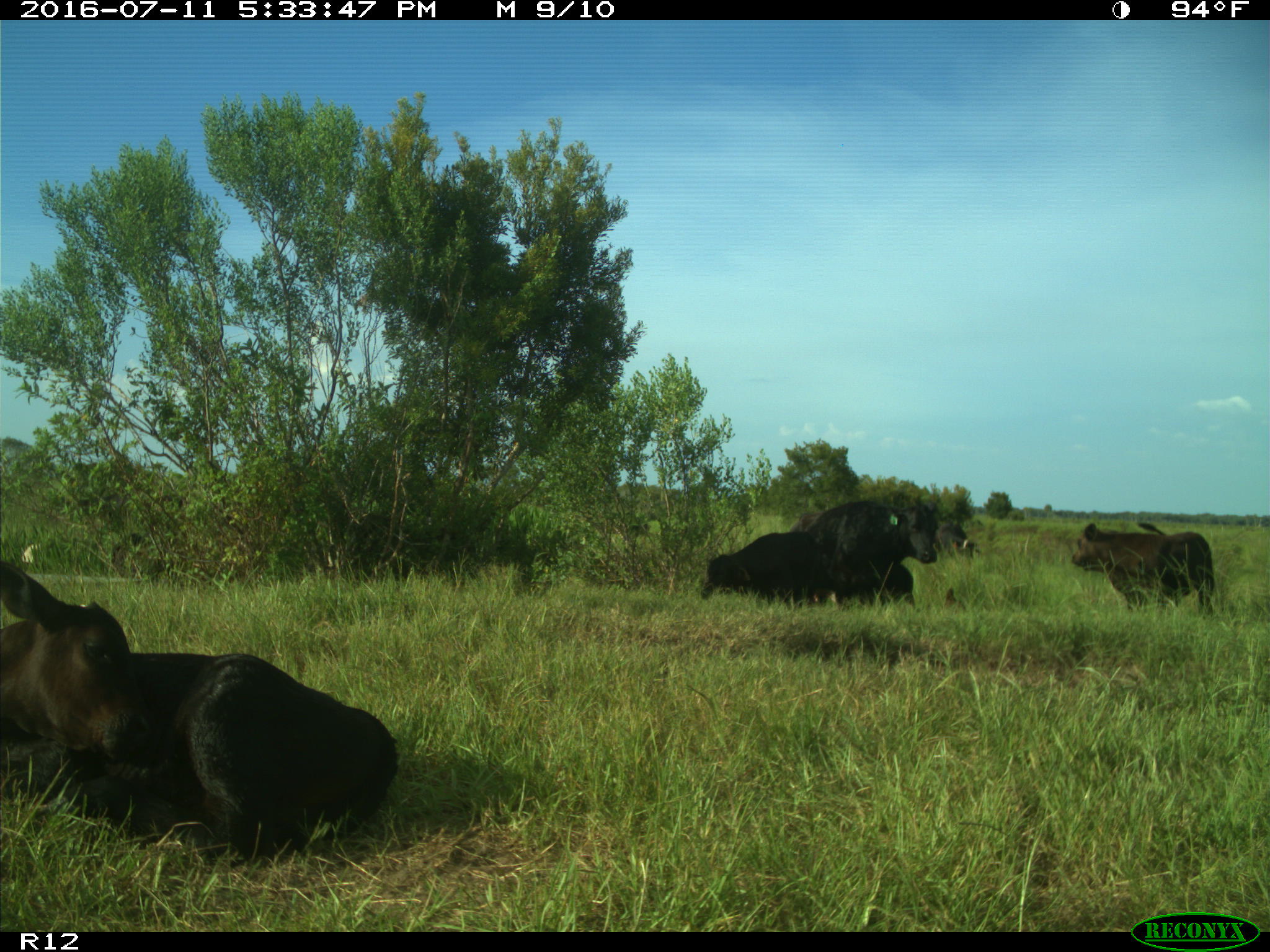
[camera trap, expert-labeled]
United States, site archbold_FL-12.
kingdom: Animalia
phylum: Chordata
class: Mammalia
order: Artiodactyla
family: Bovidae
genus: Bos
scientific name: Bos taurus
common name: domestic cow